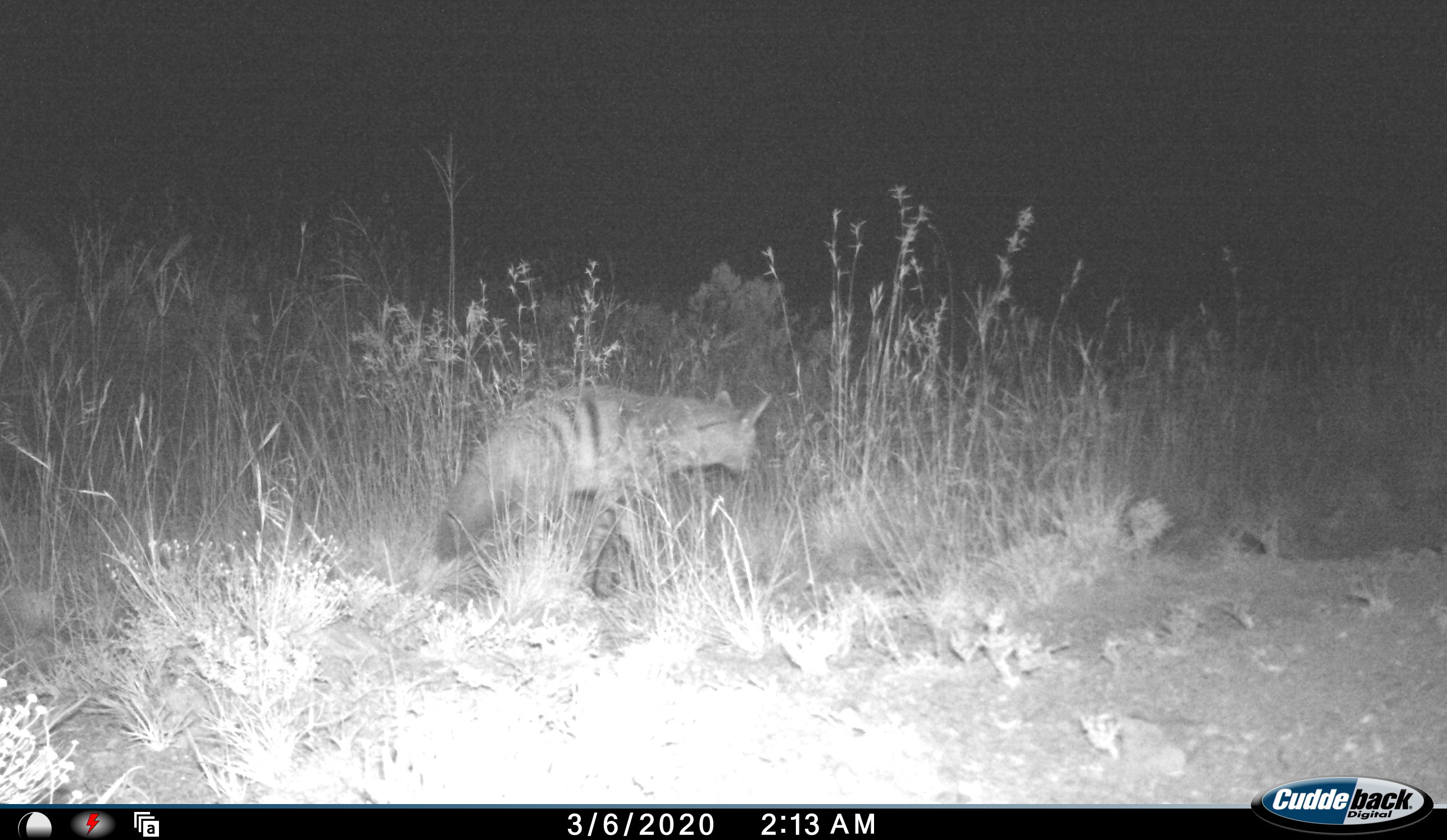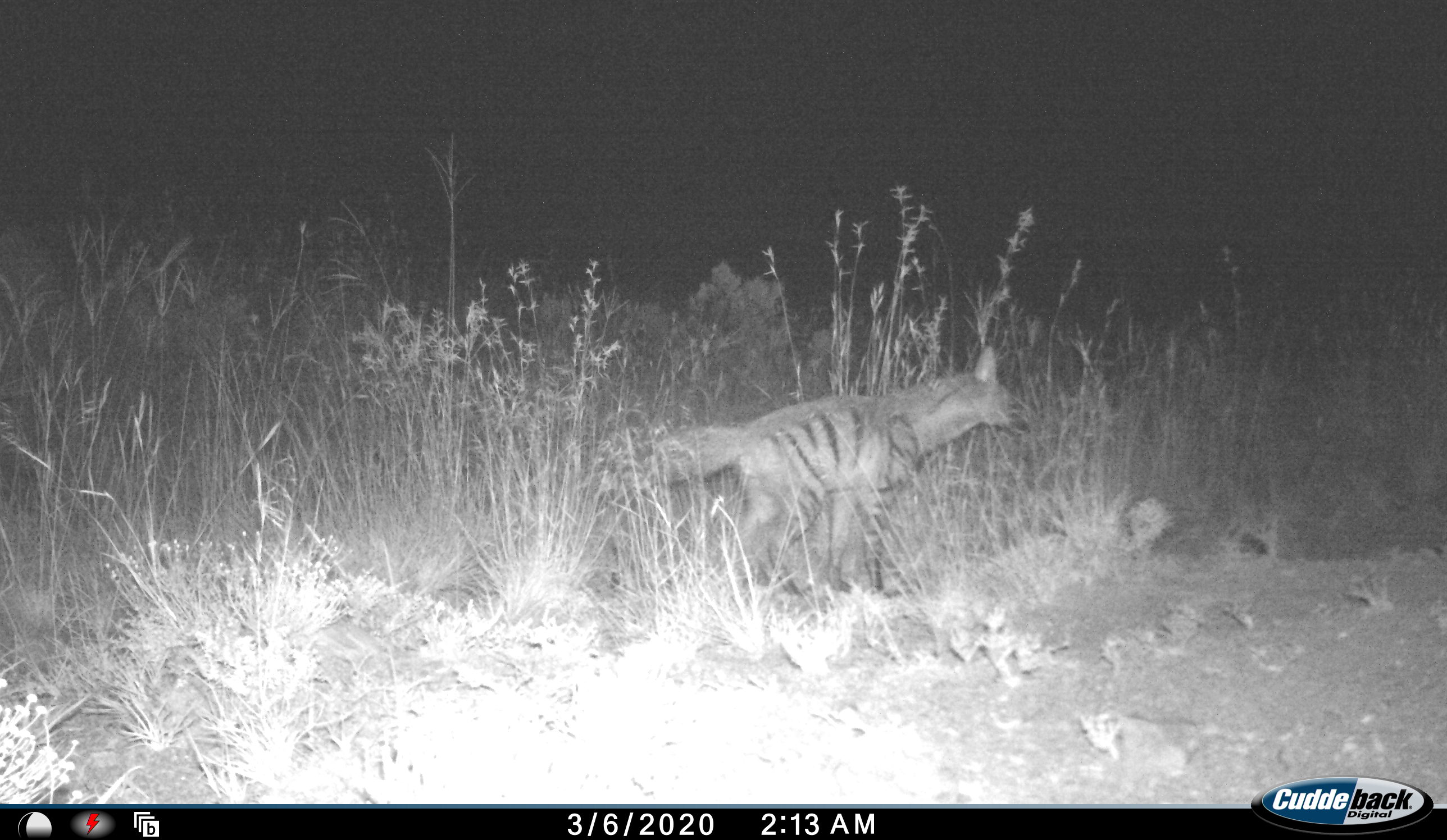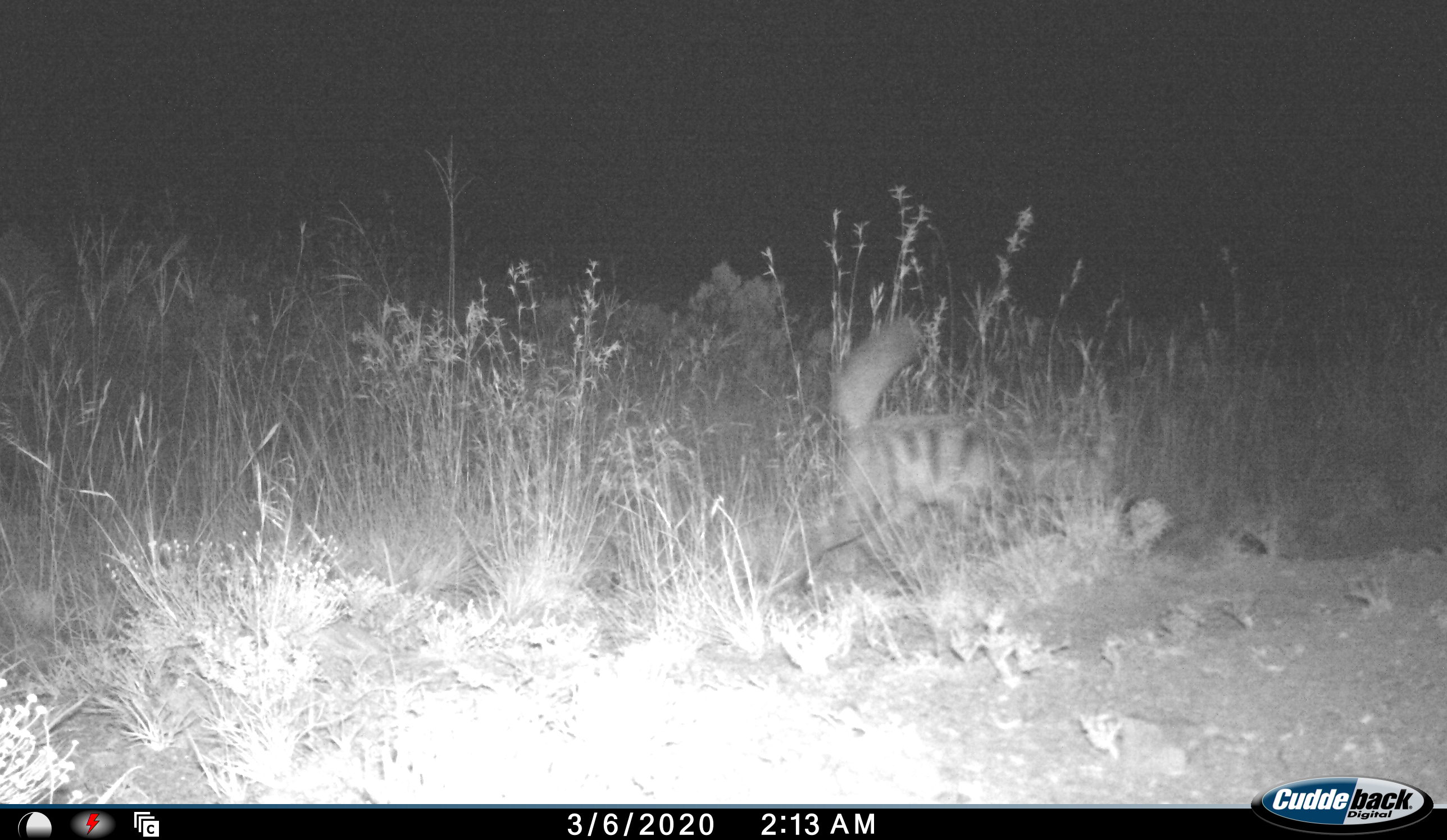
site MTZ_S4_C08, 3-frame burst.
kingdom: Animalia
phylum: Chordata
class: Mammalia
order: Carnivora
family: Hyaenidae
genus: Proteles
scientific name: Proteles cristatus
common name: aardwolf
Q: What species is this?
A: Aardwolf (Proteles cristatus).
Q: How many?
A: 1.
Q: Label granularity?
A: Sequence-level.